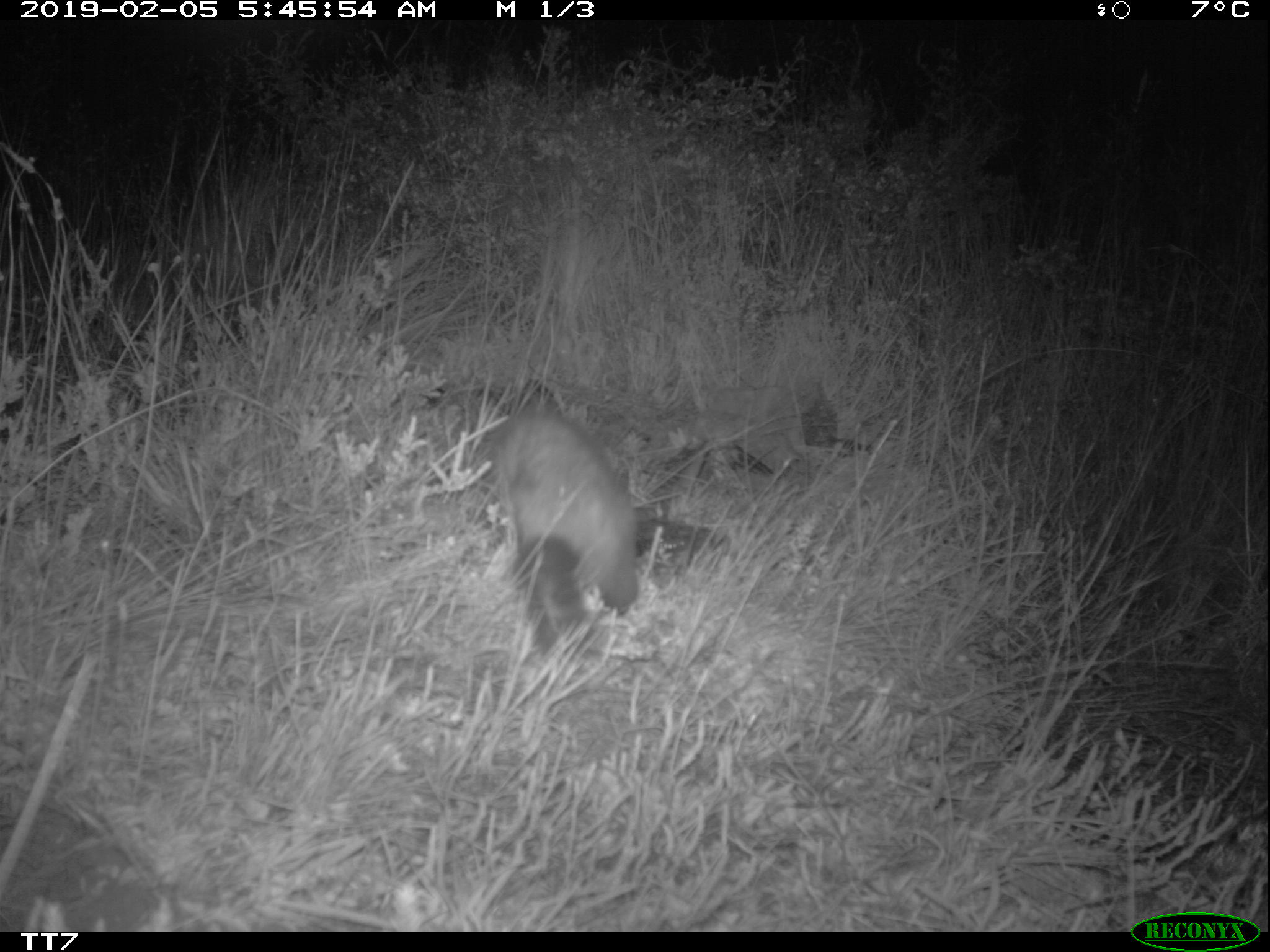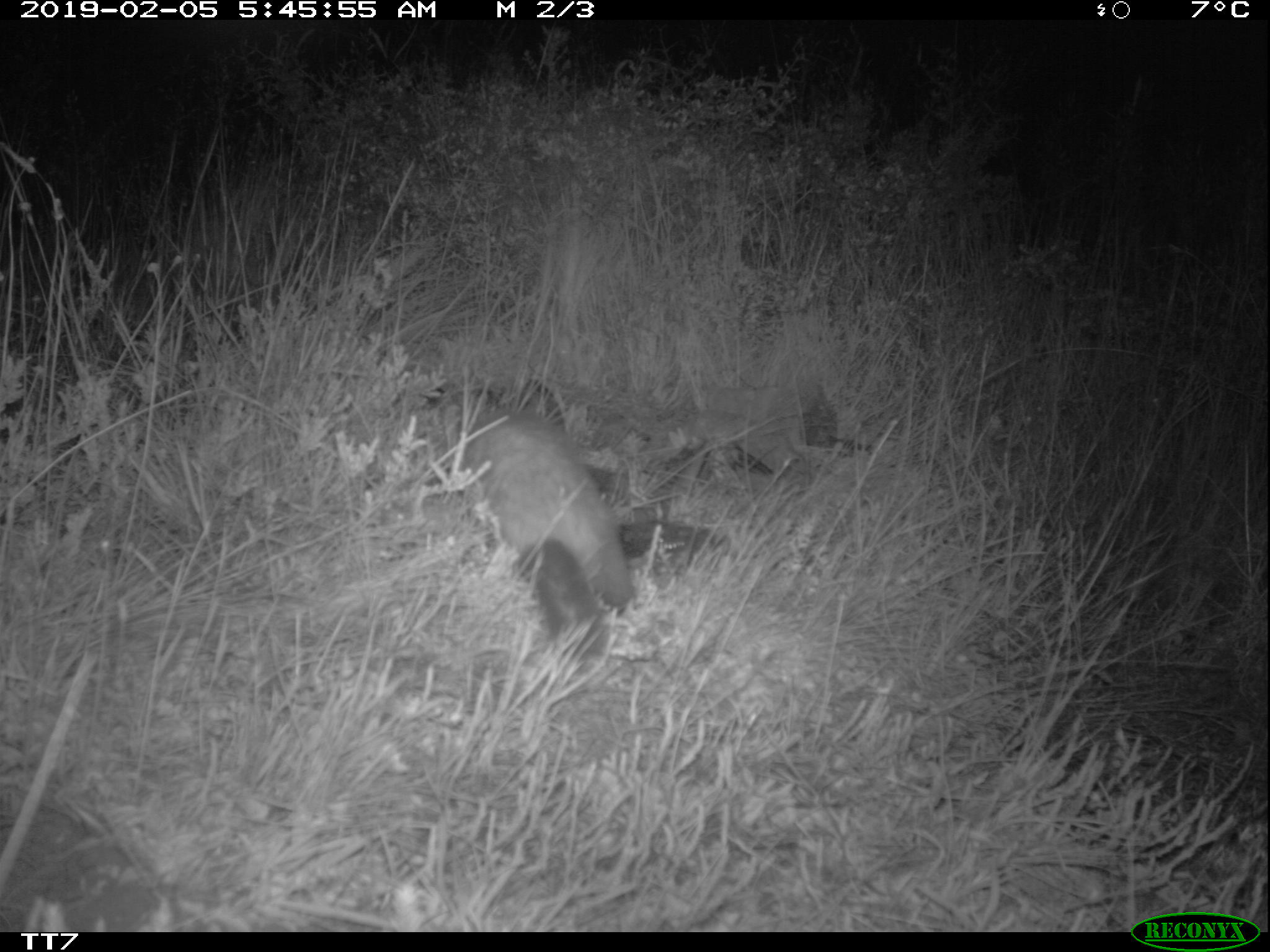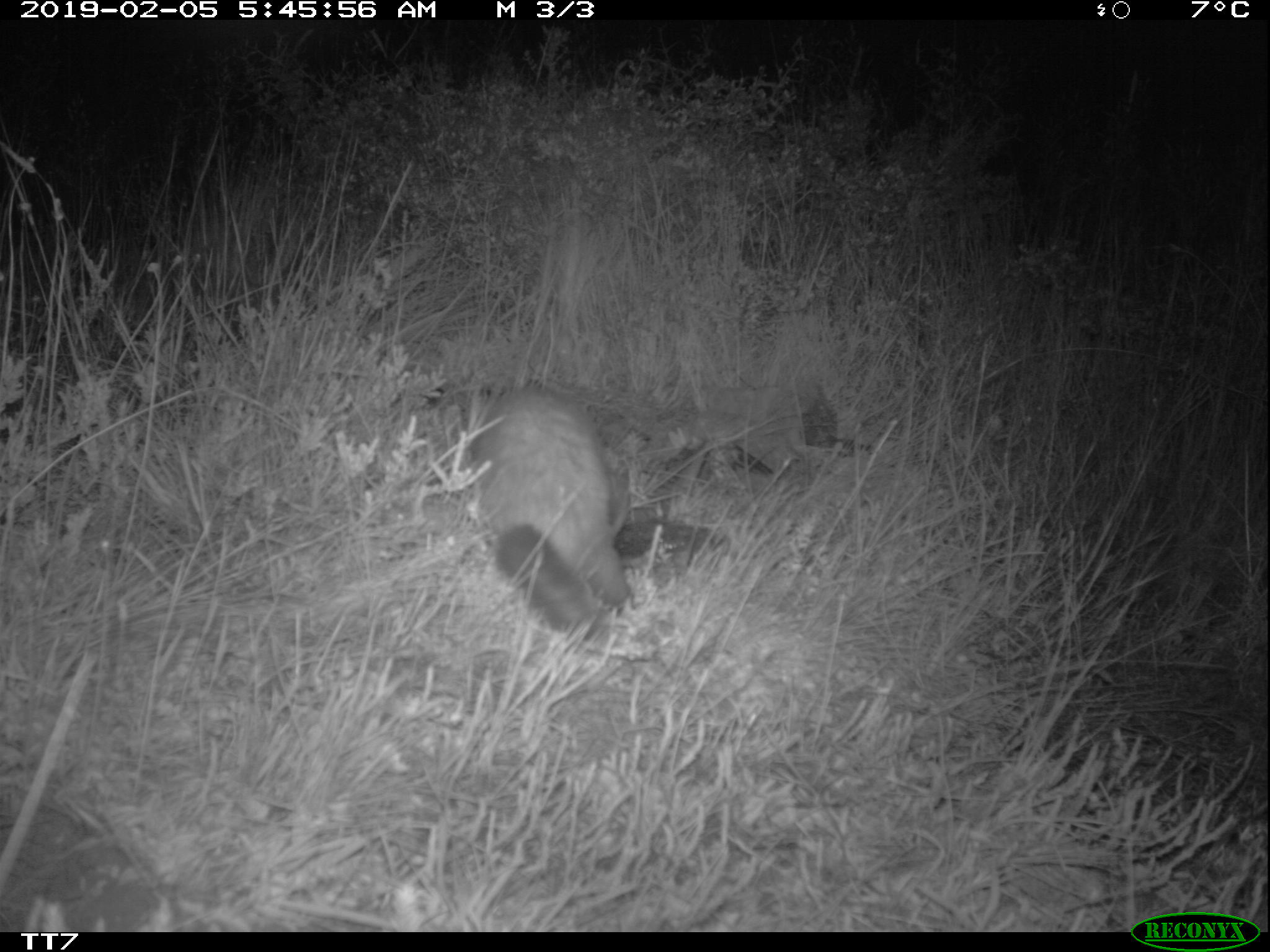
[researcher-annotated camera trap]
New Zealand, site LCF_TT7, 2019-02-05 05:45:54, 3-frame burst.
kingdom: Animalia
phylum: Chordata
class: Mammalia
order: Carnivora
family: Mustelidae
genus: Mustela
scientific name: Mustela furo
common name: ferret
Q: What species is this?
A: Ferret (Mustela furo).